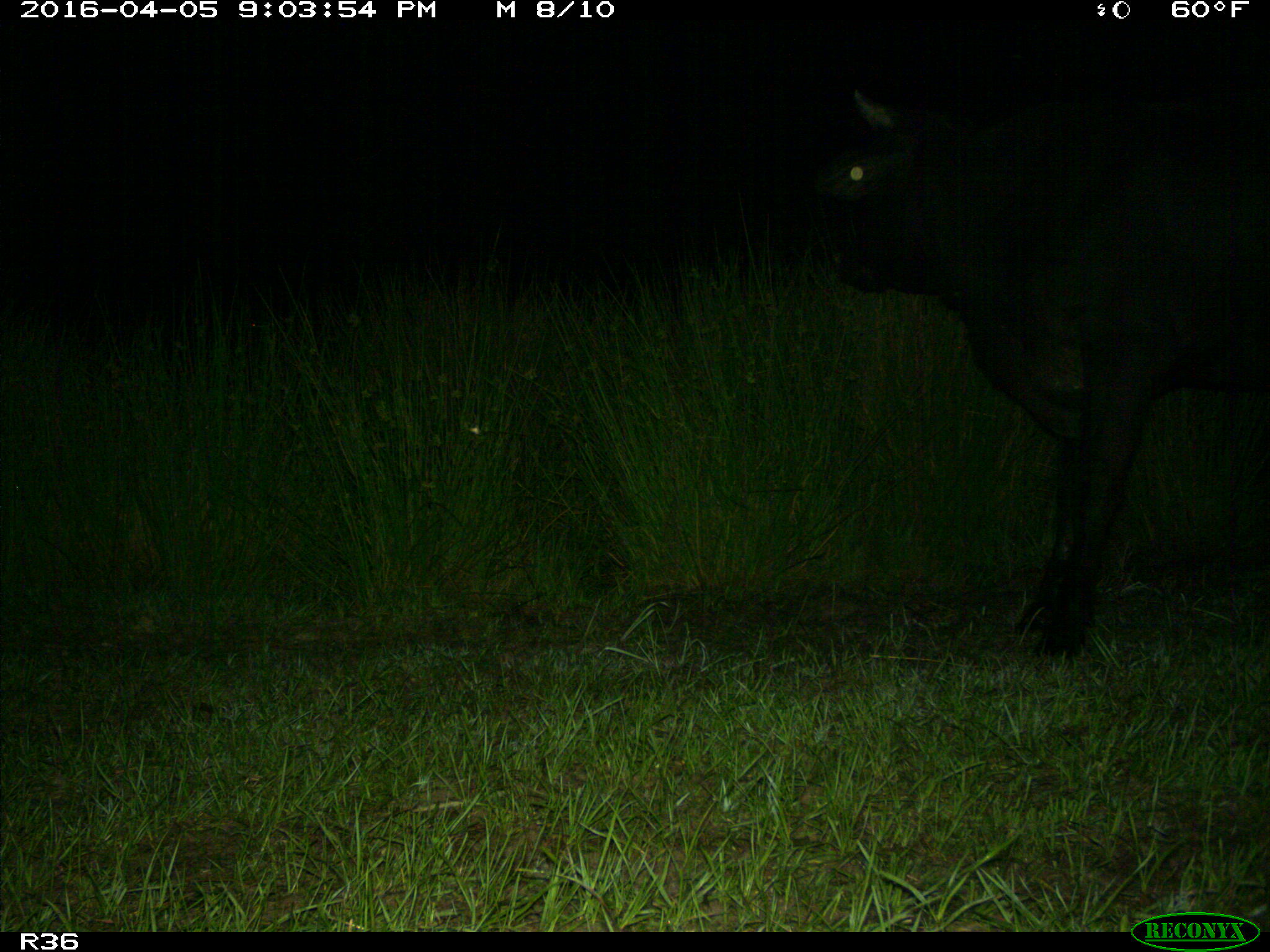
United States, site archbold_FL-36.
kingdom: Animalia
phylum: Chordata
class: Mammalia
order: Artiodactyla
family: Bovidae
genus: Bos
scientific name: Bos taurus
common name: domestic cow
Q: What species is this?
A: Bos taurus (domestic cow).